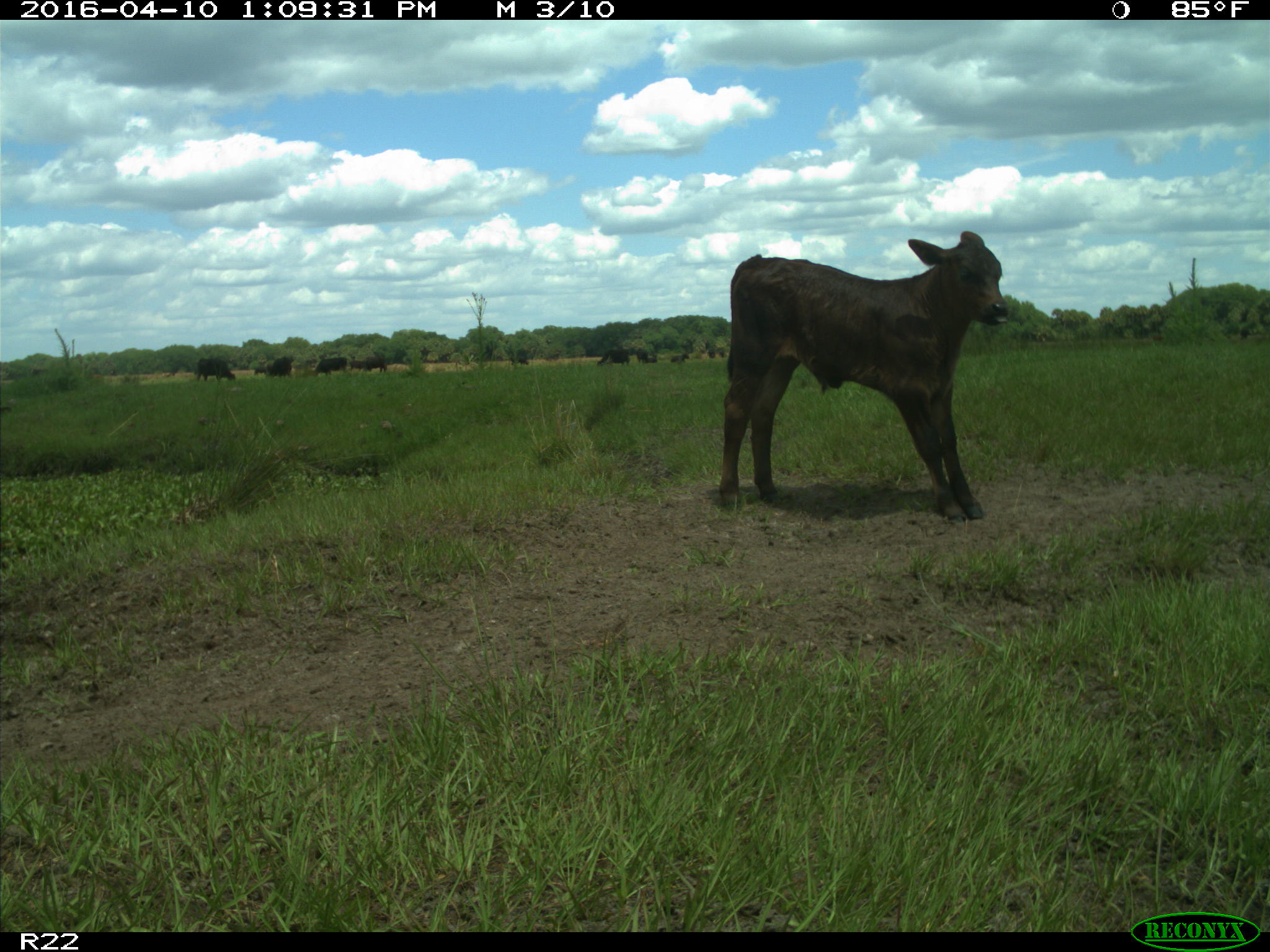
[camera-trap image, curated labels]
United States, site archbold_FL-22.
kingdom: Animalia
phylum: Chordata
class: Mammalia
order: Artiodactyla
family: Bovidae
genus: Bos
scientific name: Bos taurus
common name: domestic cow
Bos taurus (domestic cow).